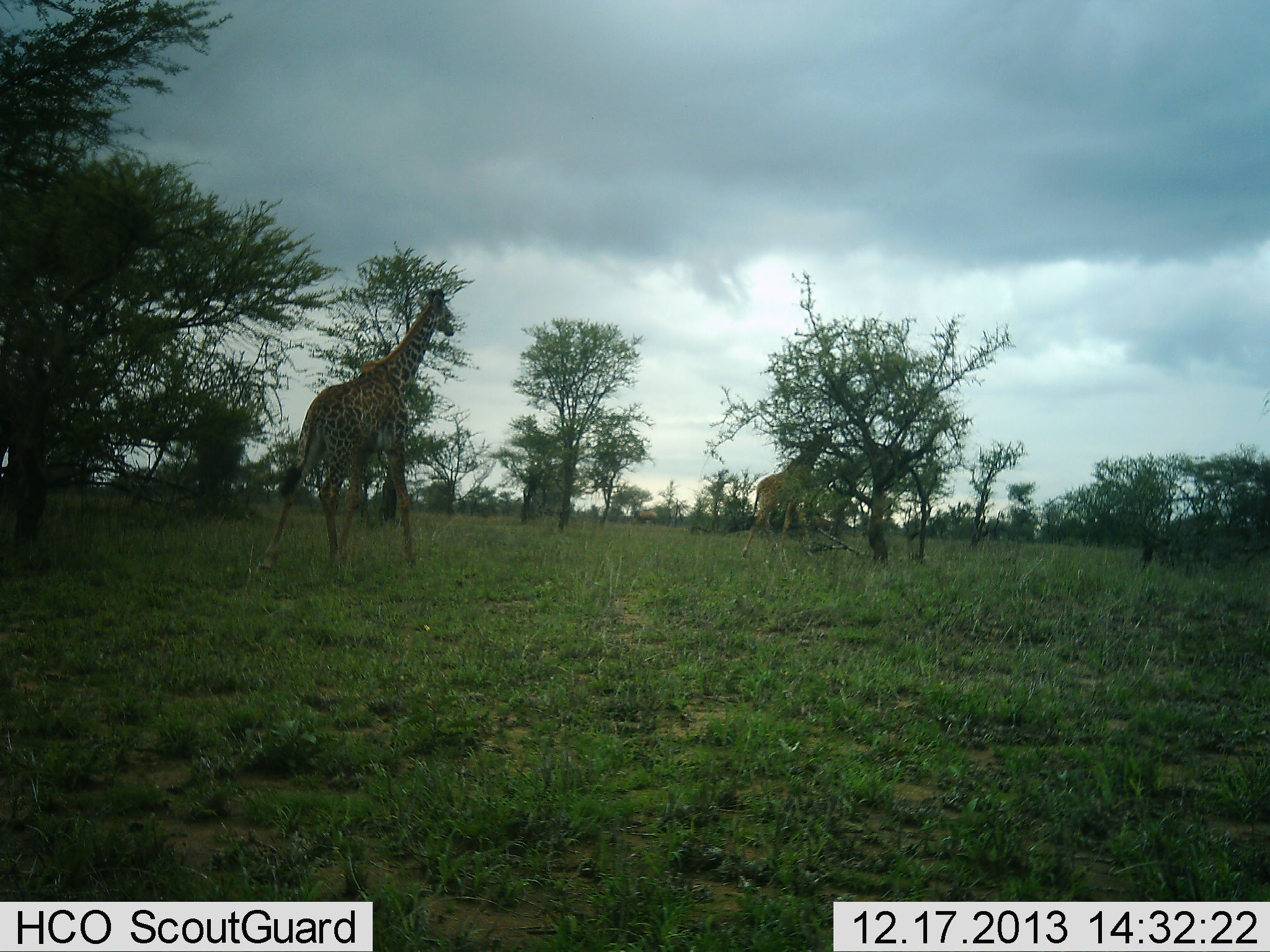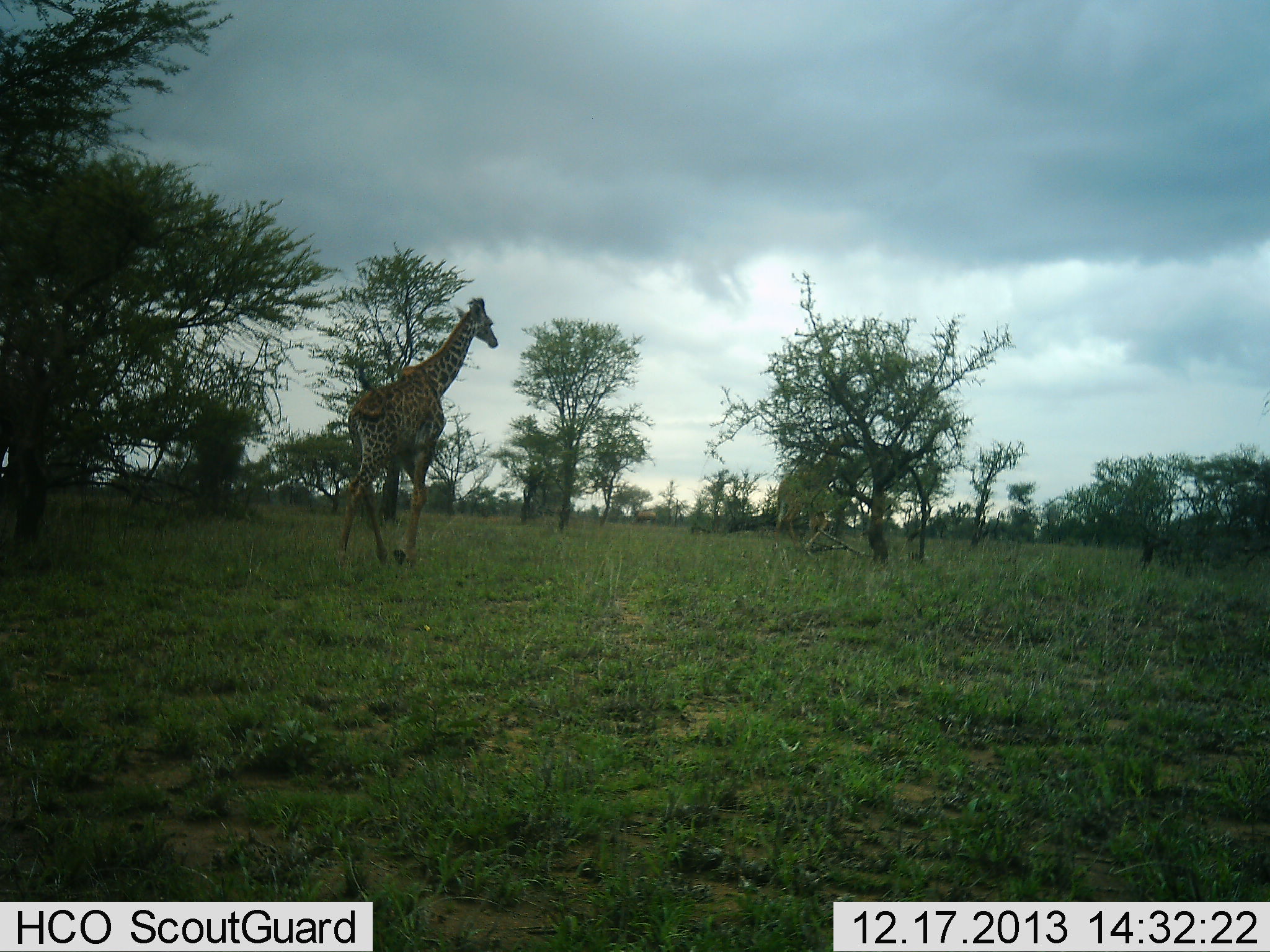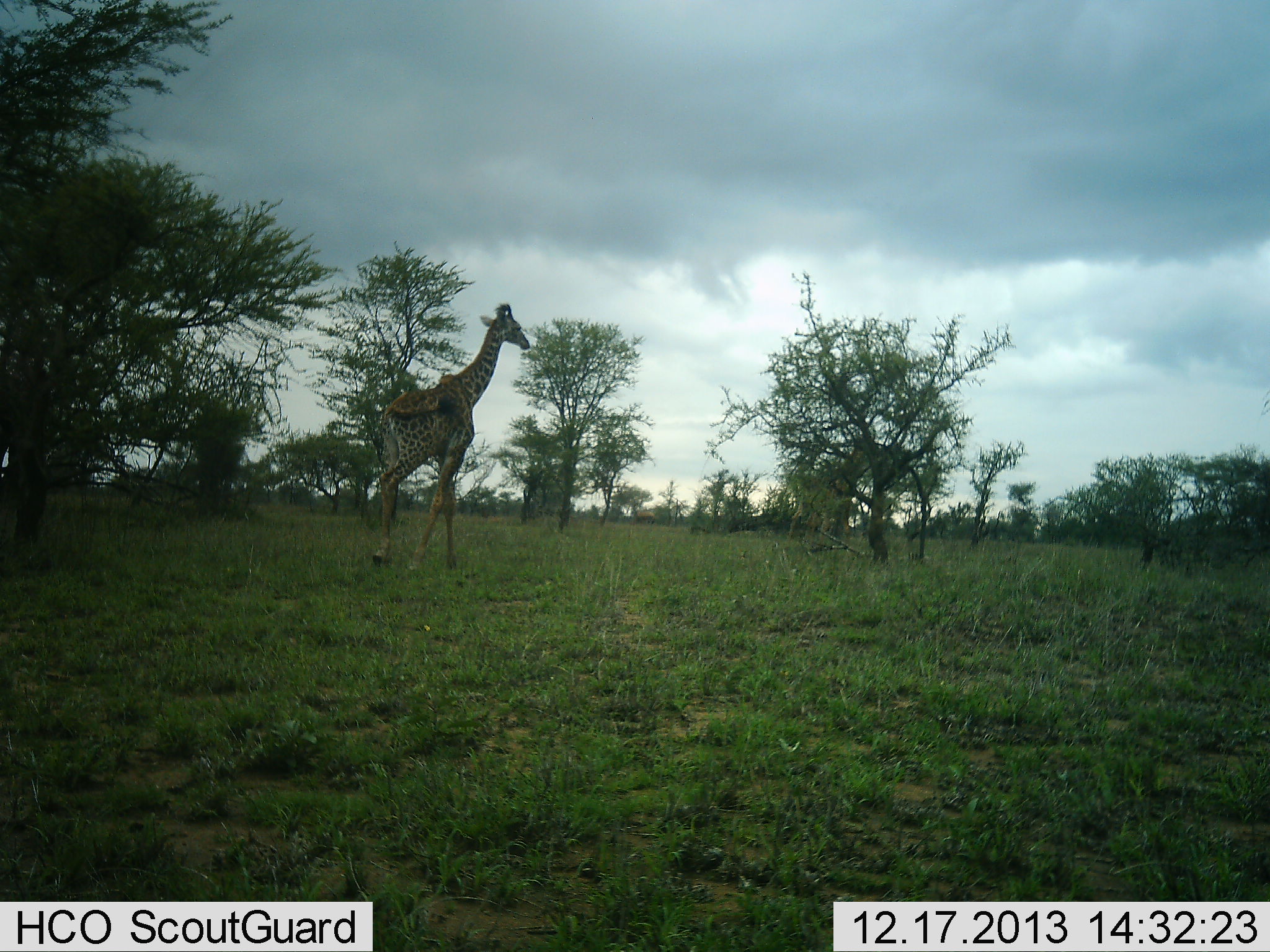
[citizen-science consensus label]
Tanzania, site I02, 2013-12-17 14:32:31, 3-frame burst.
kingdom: Animalia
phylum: Chordata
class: Mammalia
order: Artiodactyla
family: Giraffidae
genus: Giraffa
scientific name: Giraffa camelopardalis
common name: giraffe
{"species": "giraffe (Giraffa camelopardalis)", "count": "2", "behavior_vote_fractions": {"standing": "10%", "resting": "0%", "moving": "100%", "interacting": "0%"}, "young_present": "0%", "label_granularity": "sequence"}